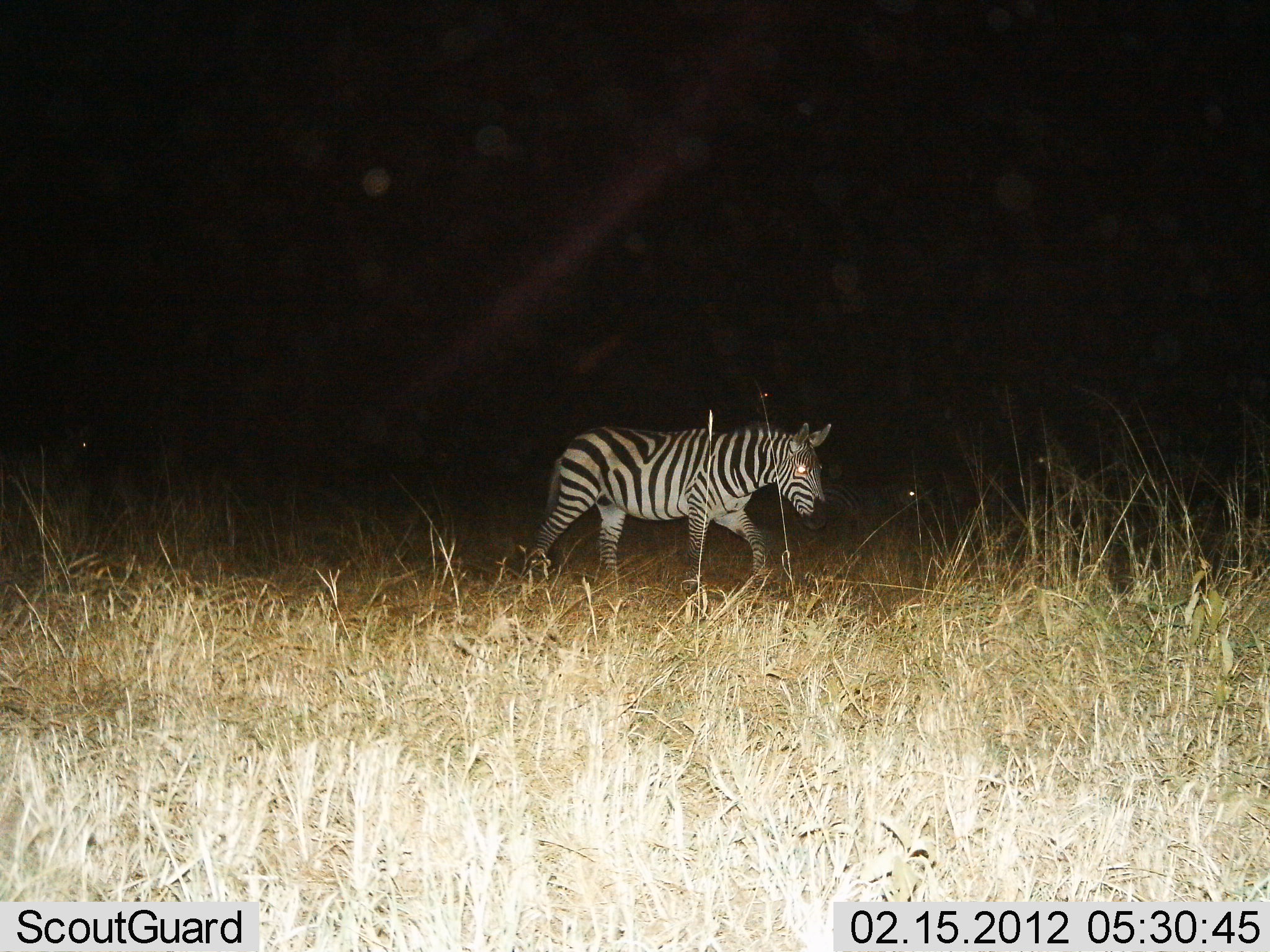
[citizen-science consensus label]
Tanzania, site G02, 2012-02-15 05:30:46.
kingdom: Animalia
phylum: Chordata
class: Mammalia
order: Perissodactyla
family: Equidae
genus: Equus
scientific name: Equus quagga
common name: plains zebra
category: zebra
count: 1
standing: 20%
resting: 0%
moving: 95%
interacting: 0%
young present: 0%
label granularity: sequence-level